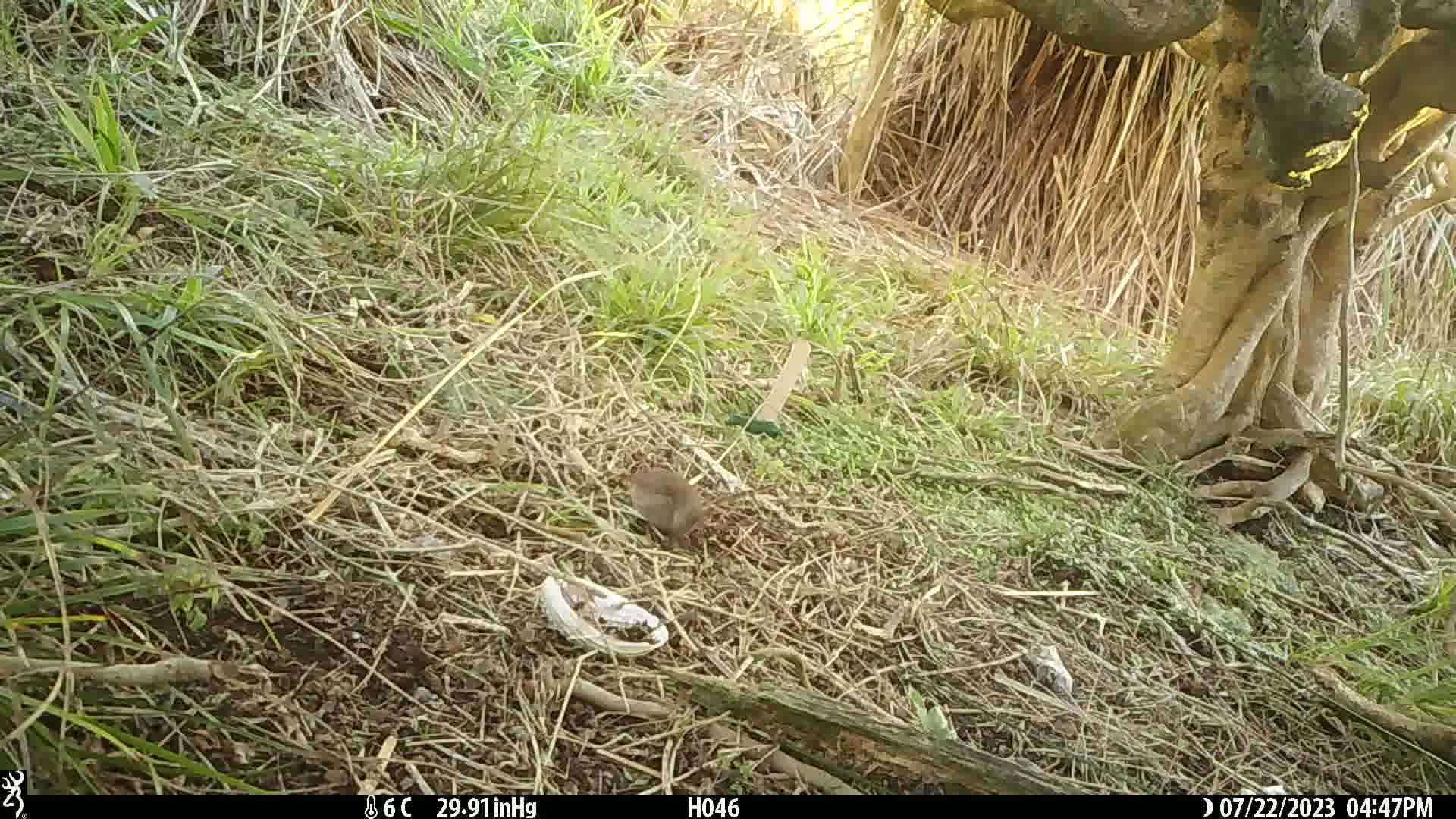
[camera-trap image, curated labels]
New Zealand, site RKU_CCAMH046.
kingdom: Animalia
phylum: Chordata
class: Aves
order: Passeriformes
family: Prunellidae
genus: Prunella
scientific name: Prunella modularis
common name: dunnock